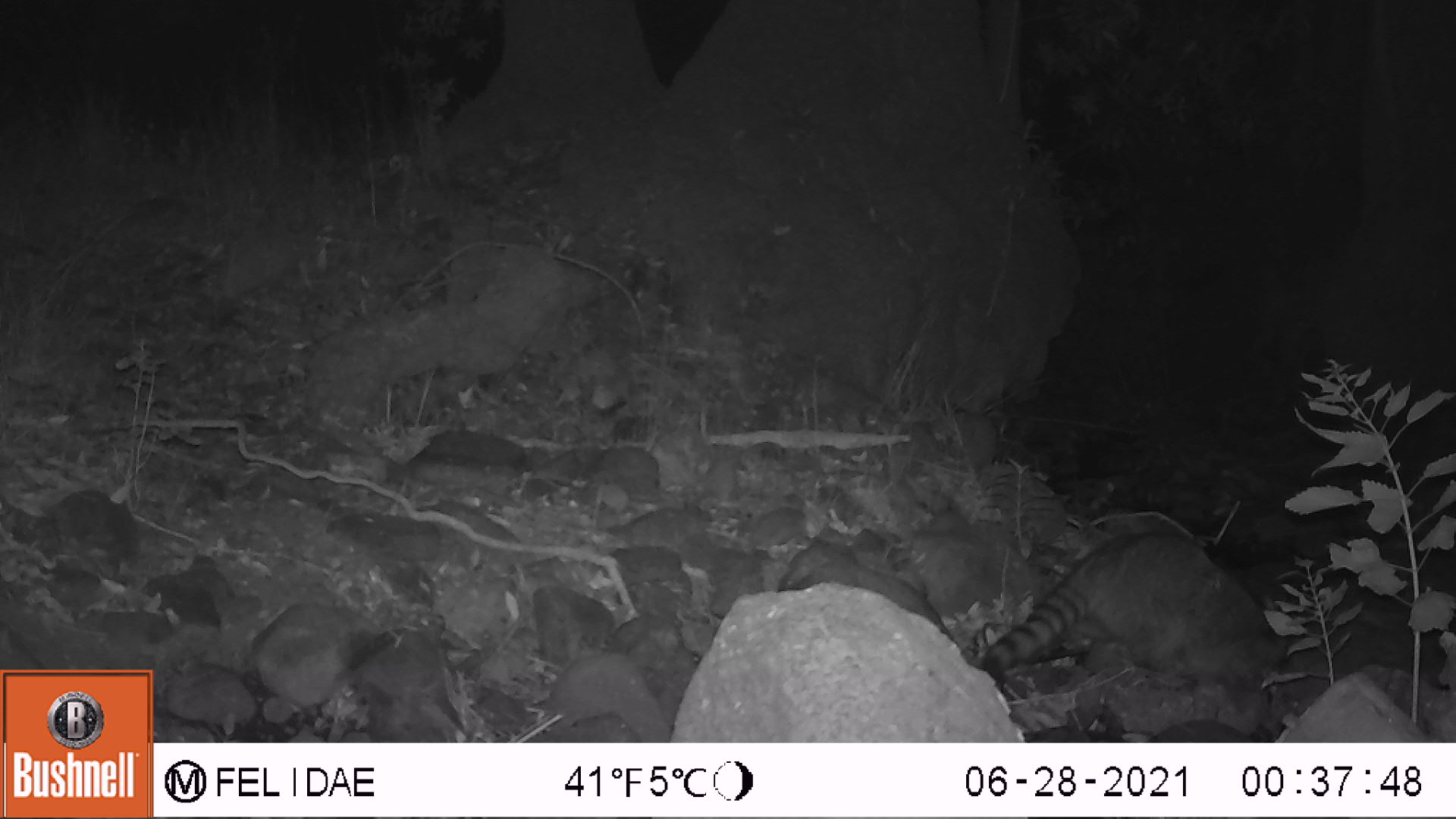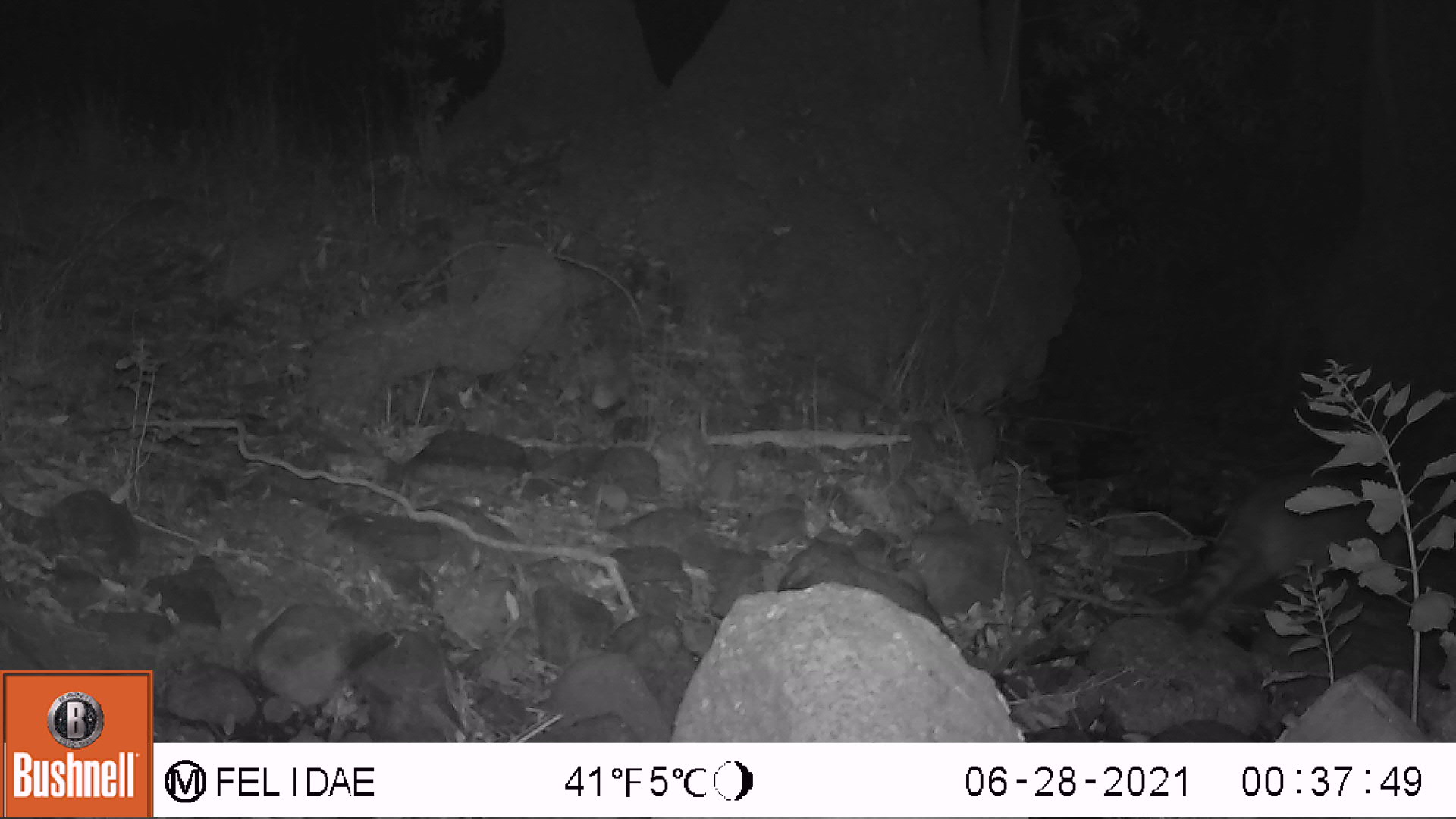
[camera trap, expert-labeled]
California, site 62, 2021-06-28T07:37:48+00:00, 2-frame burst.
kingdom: Animalia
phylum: Chordata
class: Mammalia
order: Carnivora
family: Procyonidae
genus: Procyon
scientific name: Procyon lotor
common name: raccoon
Raccoon (Procyon lotor).